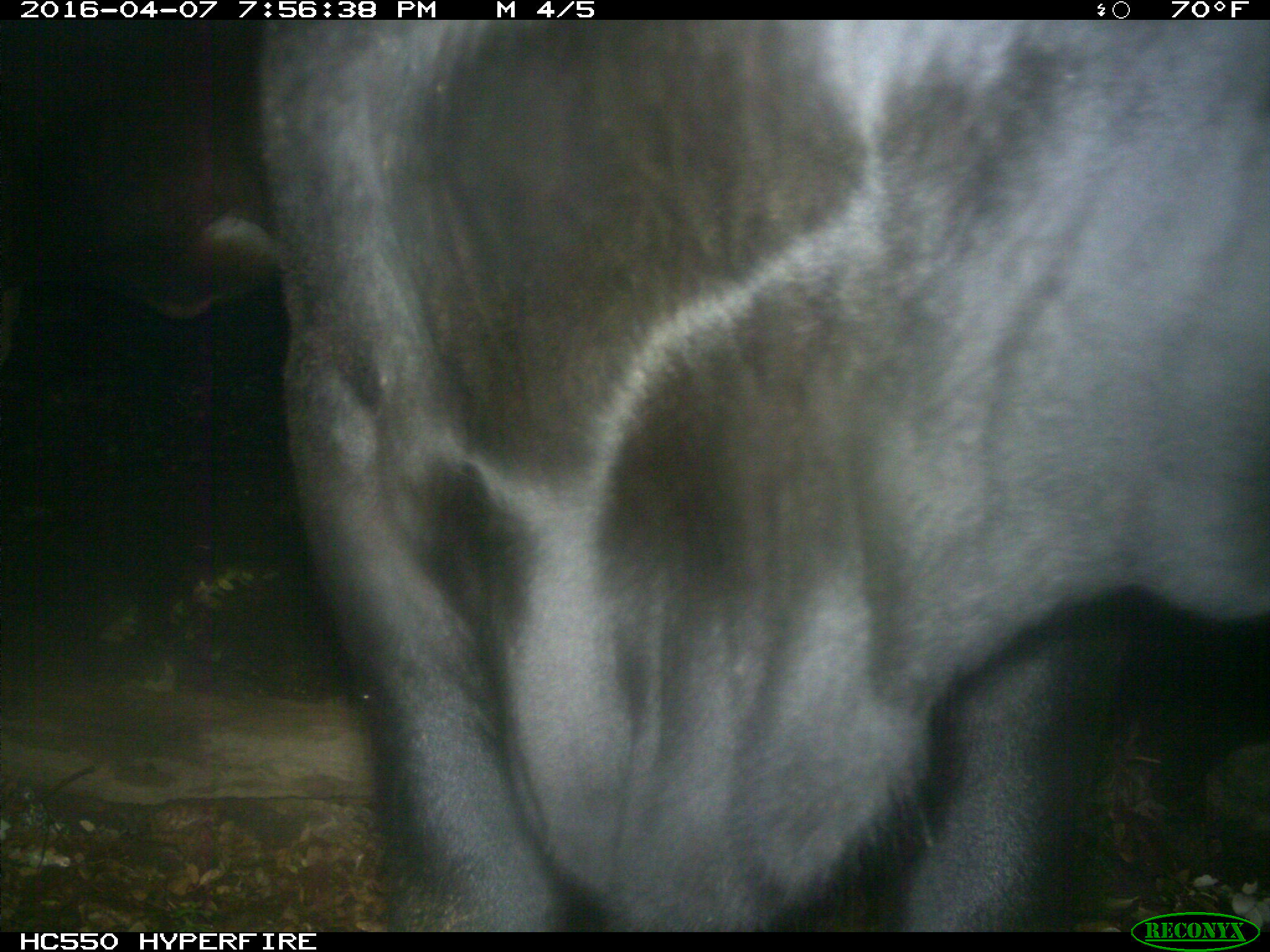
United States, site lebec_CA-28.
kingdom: Animalia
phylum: Chordata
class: Mammalia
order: Artiodactyla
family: Bovidae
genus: Bos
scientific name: Bos taurus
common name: domestic cow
Bos taurus (domestic cow).